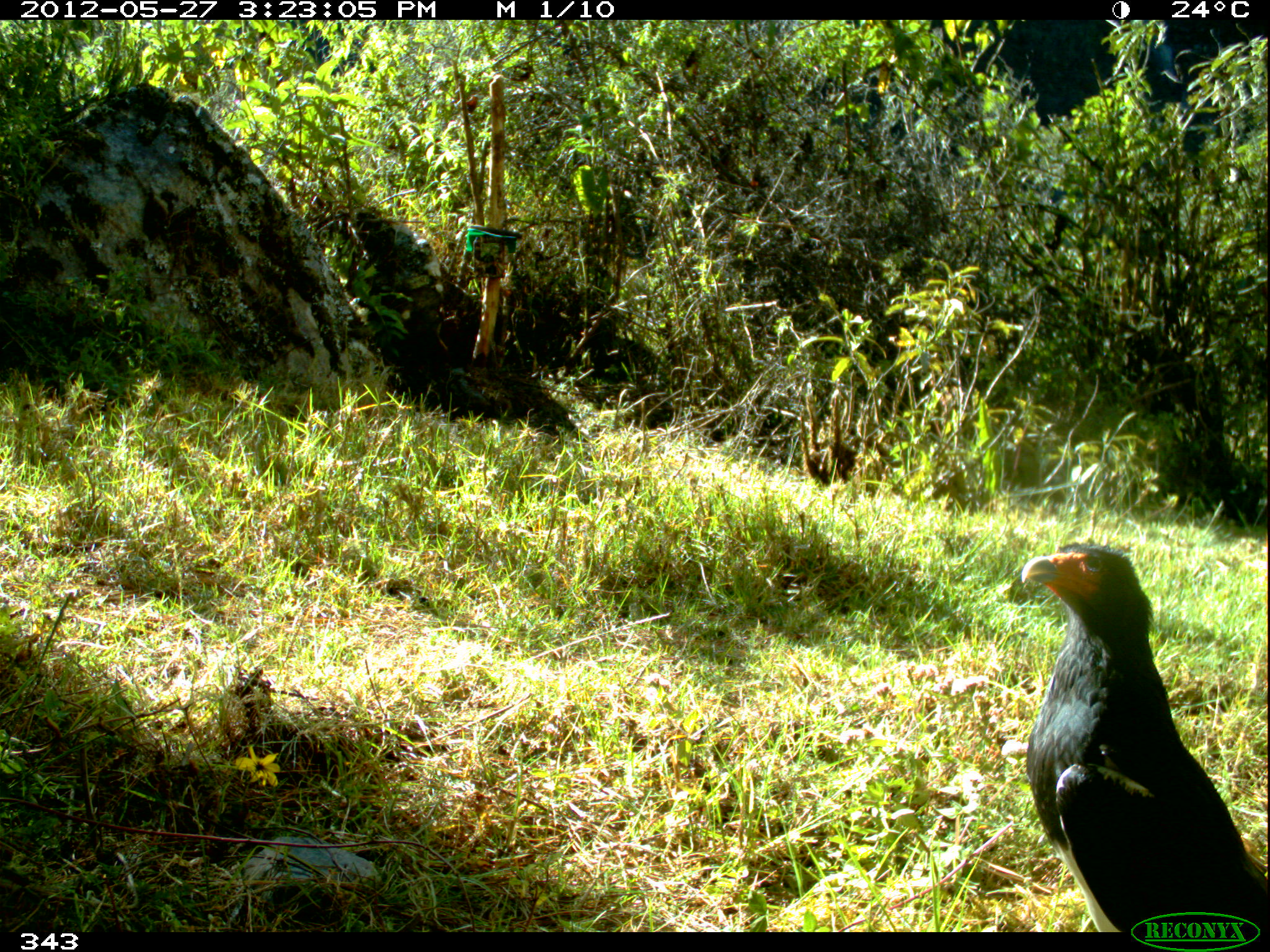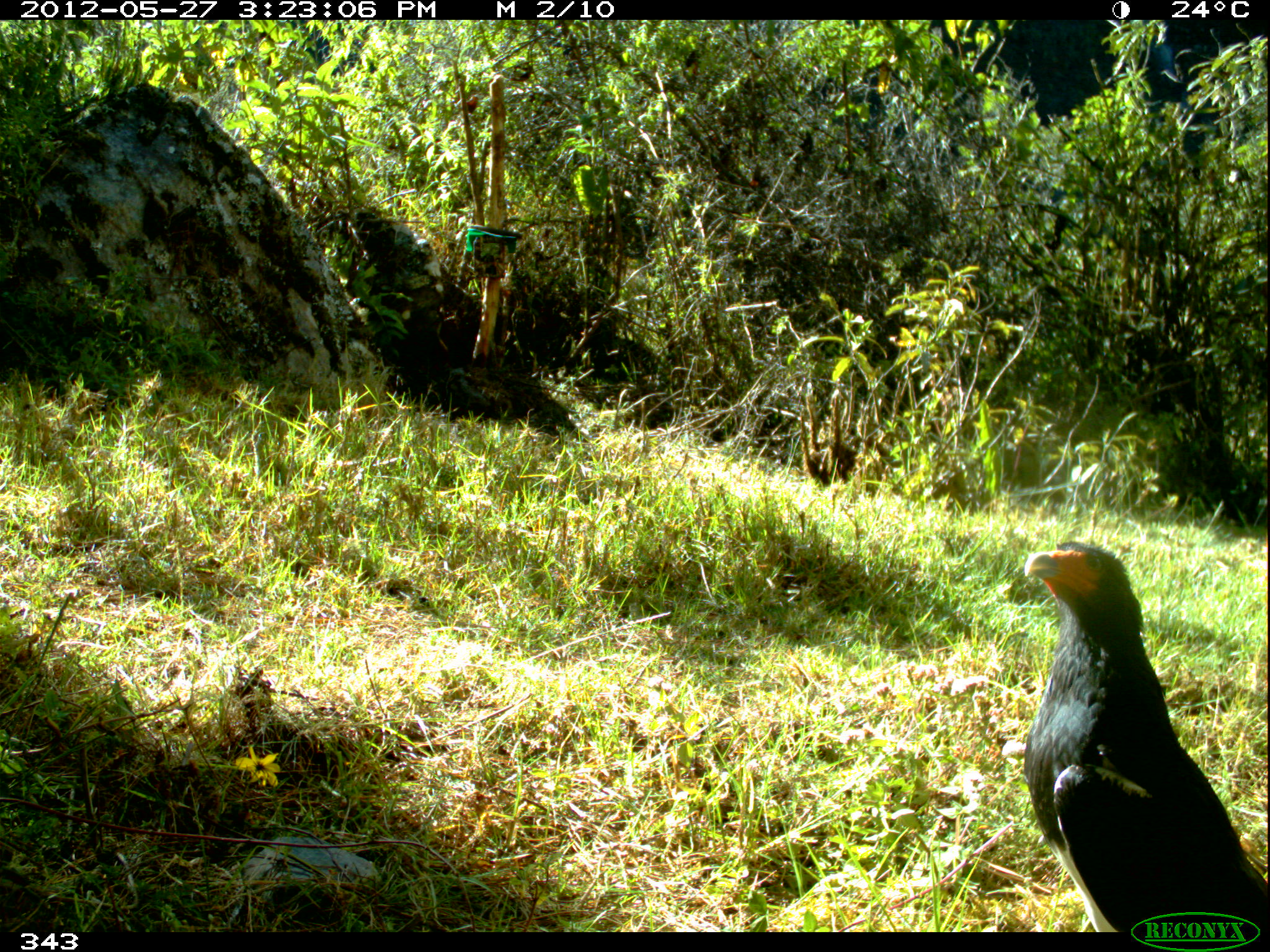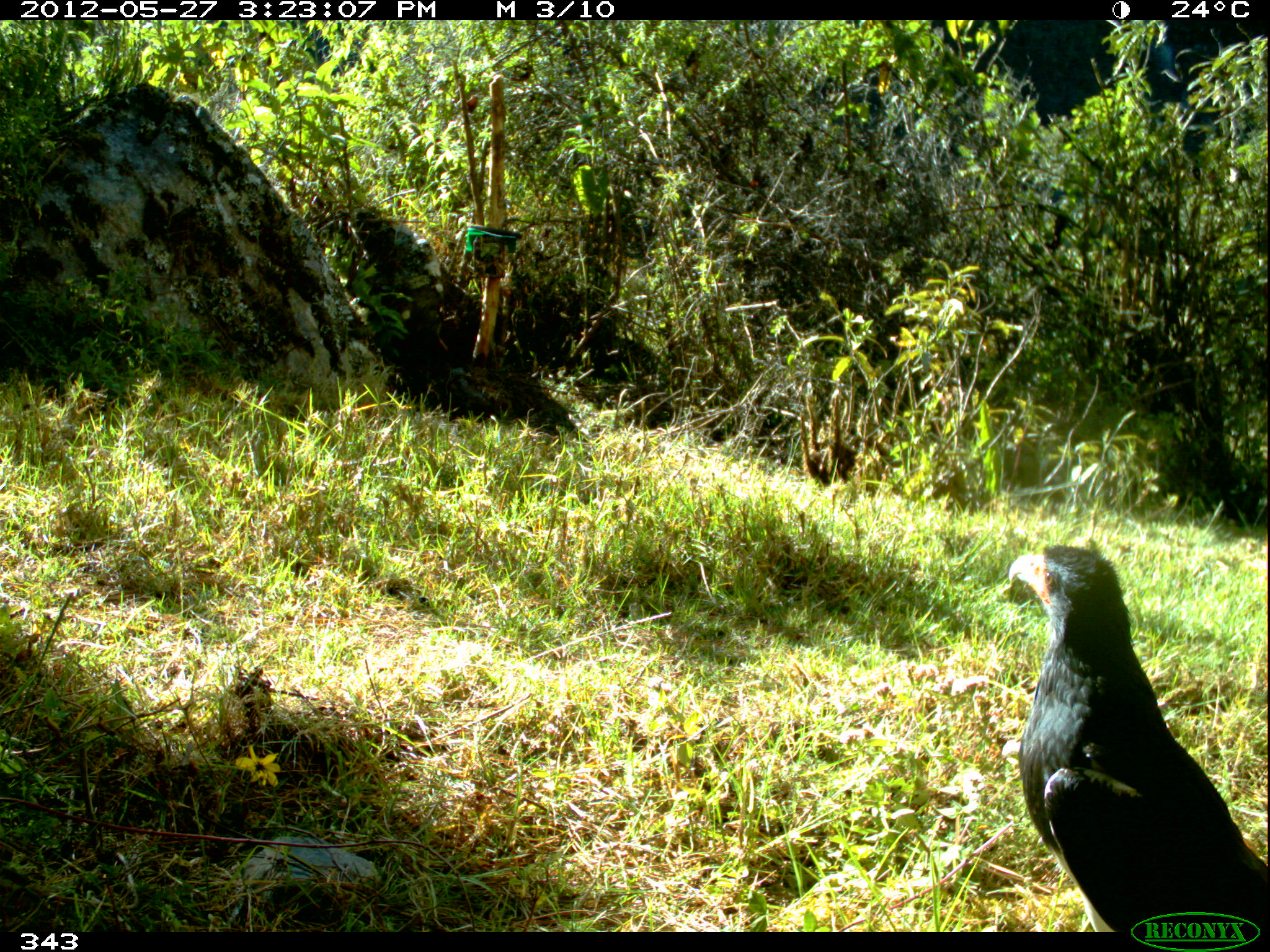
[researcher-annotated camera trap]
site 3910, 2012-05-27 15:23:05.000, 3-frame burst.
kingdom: Animalia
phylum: Chordata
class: Aves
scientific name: Aves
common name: bird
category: unknown bird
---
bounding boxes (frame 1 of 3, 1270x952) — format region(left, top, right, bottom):
unknown bird: region(1019, 540, 1267, 932)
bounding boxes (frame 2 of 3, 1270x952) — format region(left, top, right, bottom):
unknown bird: region(1018, 538, 1267, 932)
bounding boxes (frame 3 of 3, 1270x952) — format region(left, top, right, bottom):
unknown bird: region(1007, 542, 1268, 932)